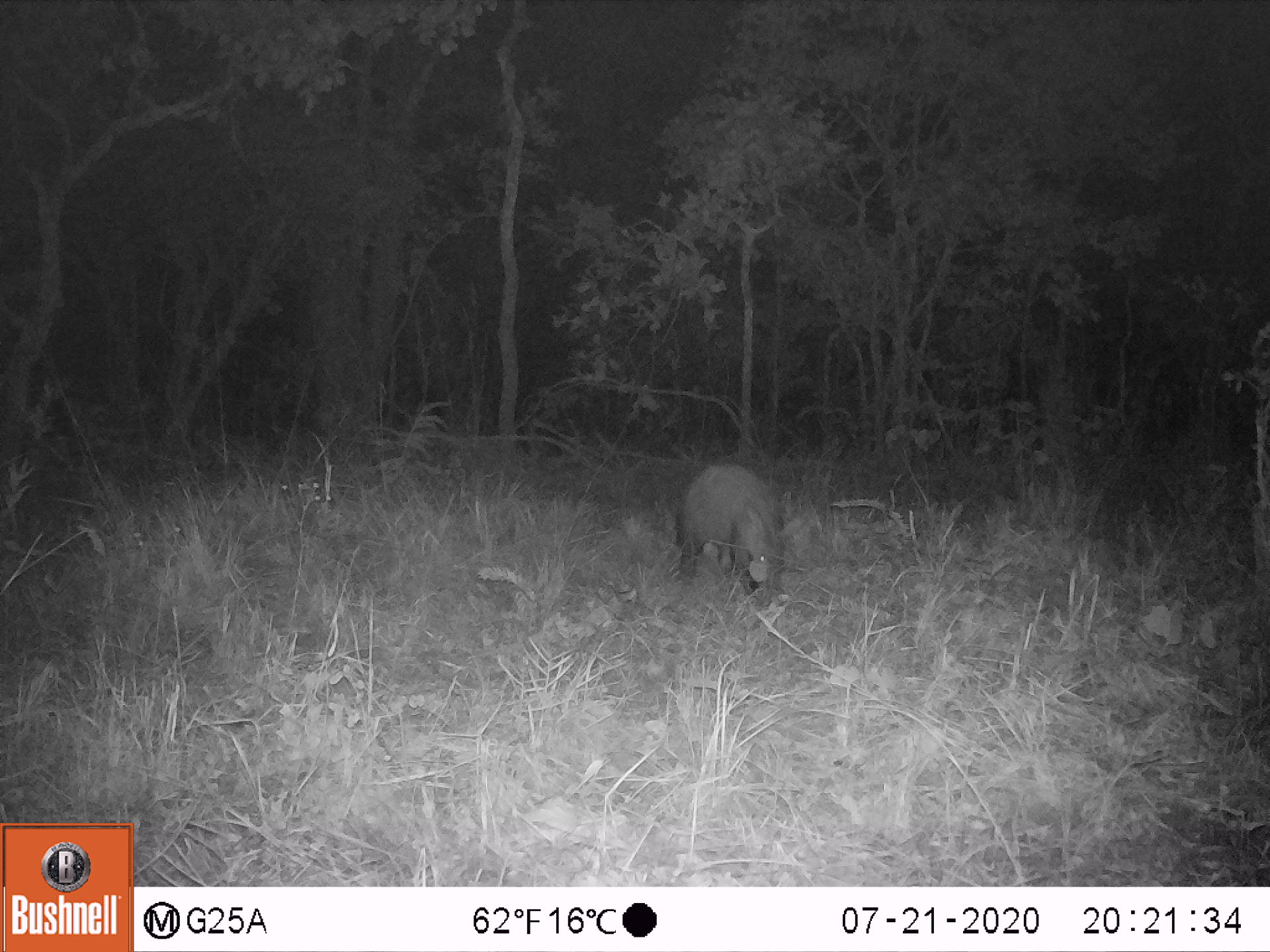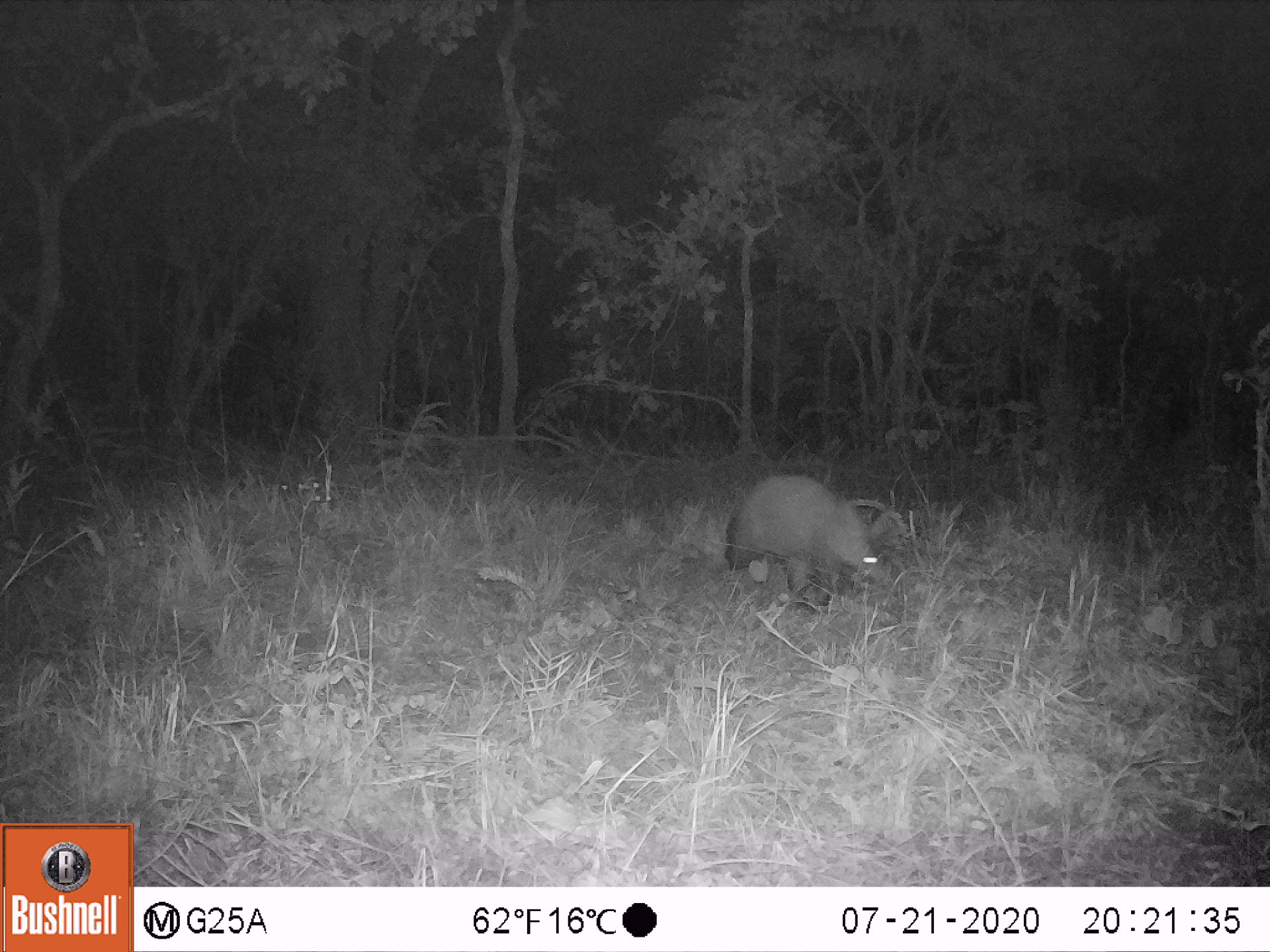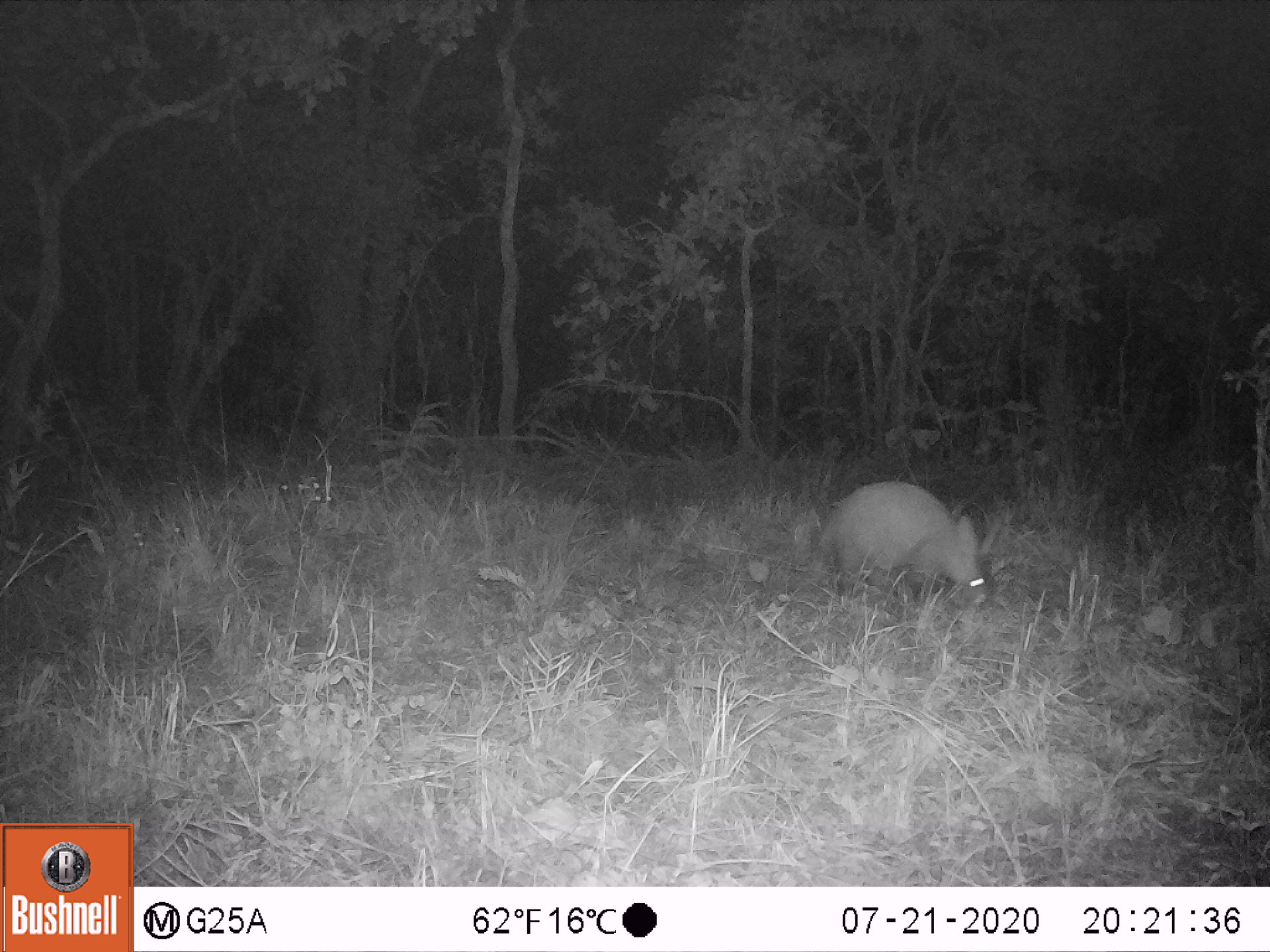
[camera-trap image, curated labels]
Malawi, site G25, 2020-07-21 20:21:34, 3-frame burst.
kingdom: Animalia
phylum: Chordata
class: Mammalia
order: Tubulidentata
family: Orycteropodidae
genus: Orycteropus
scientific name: Orycteropus afer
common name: aardvark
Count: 1.